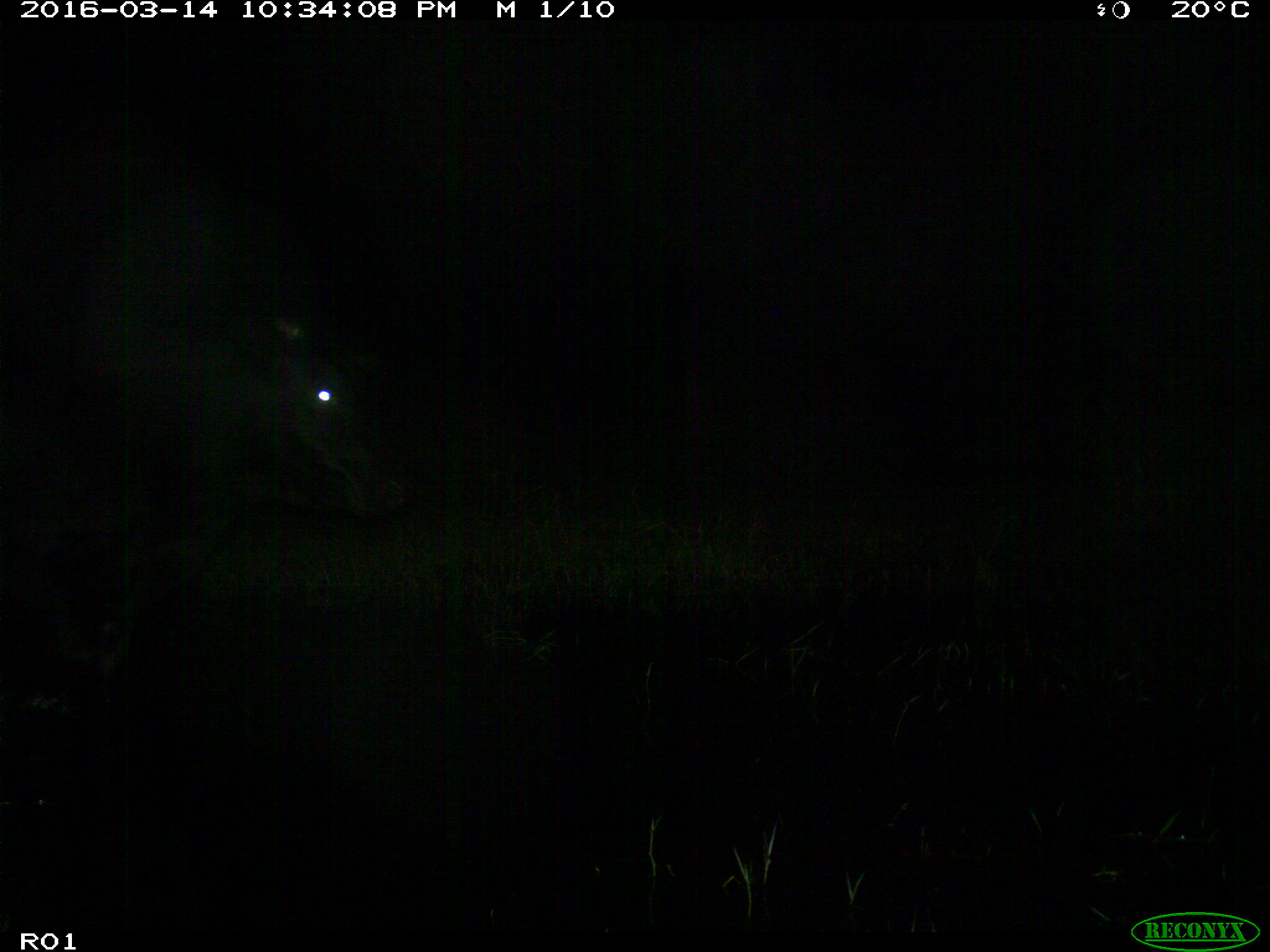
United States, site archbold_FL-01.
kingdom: Animalia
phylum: Chordata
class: Mammalia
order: Artiodactyla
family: Bovidae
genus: Bos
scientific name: Bos taurus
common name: domestic cow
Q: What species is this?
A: Bos taurus (domestic cow).